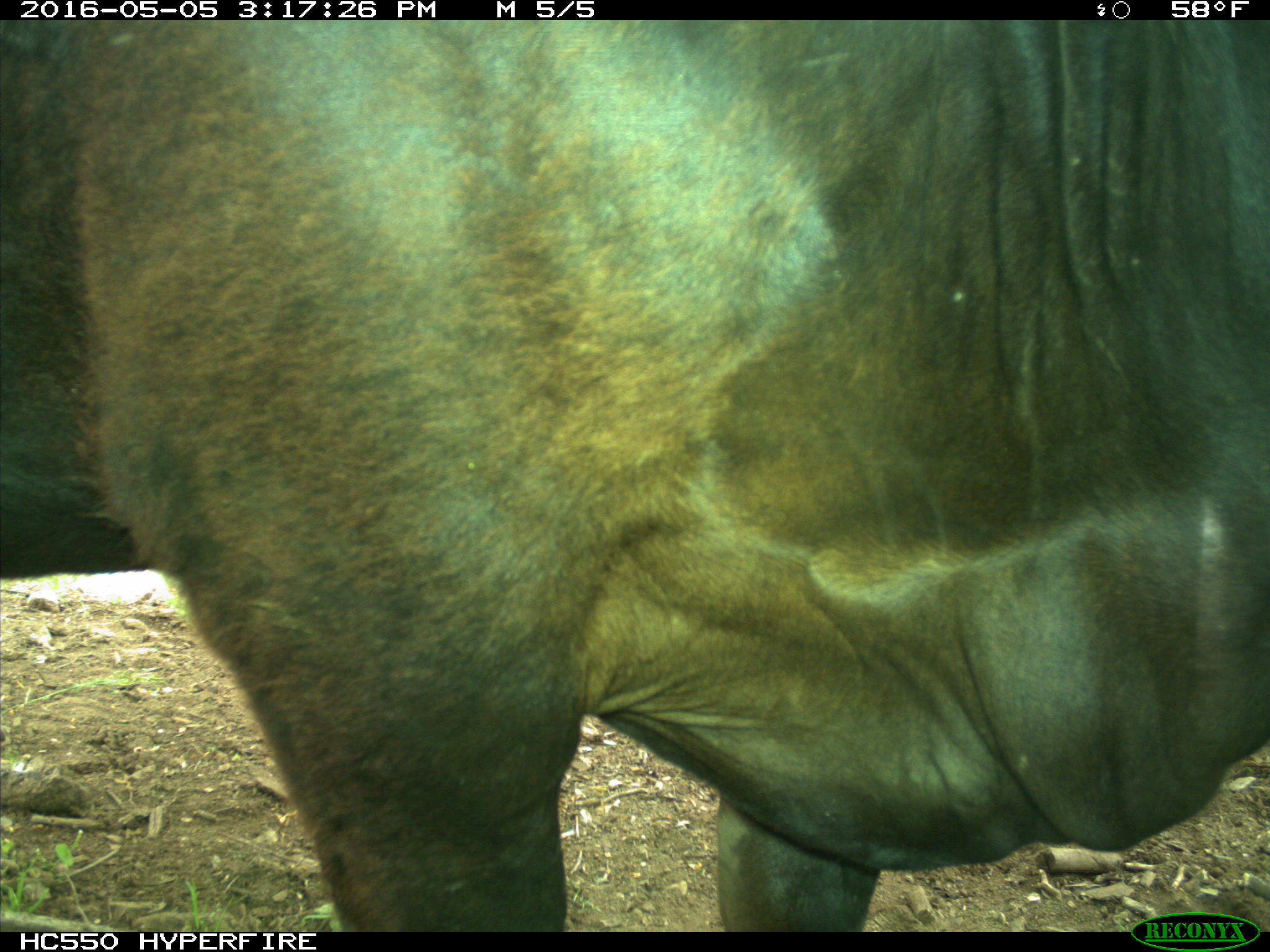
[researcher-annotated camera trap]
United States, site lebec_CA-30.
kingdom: Animalia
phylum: Chordata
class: Mammalia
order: Artiodactyla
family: Bovidae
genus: Bos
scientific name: Bos taurus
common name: domestic cow